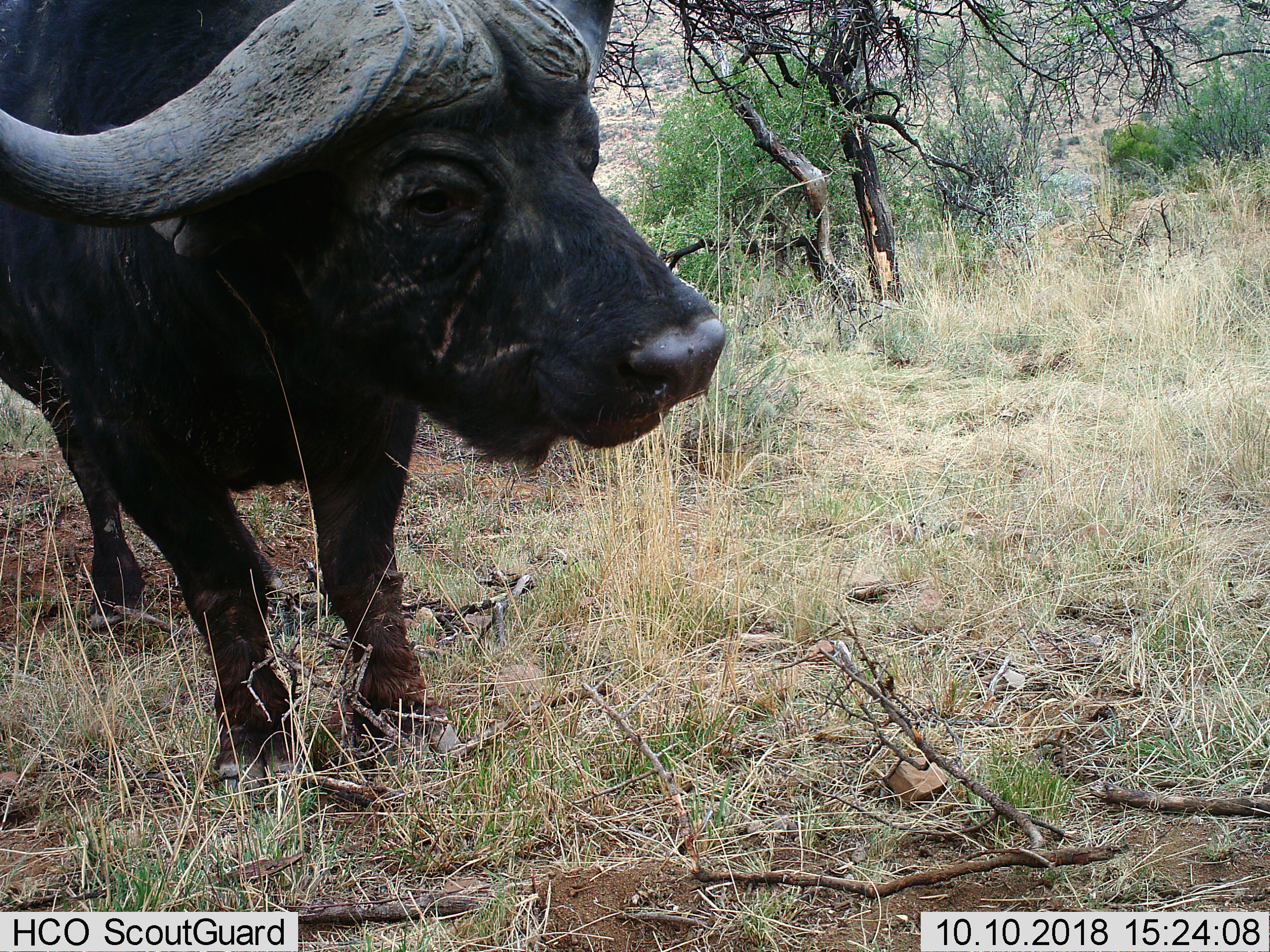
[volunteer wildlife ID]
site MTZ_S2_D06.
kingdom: Animalia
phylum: Chordata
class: Mammalia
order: Artiodactyla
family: Bovidae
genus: Syncerus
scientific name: Syncerus caffer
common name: african buffalo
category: buffalo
Buffalo (african buffalo) (Syncerus caffer), count 1. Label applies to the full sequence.